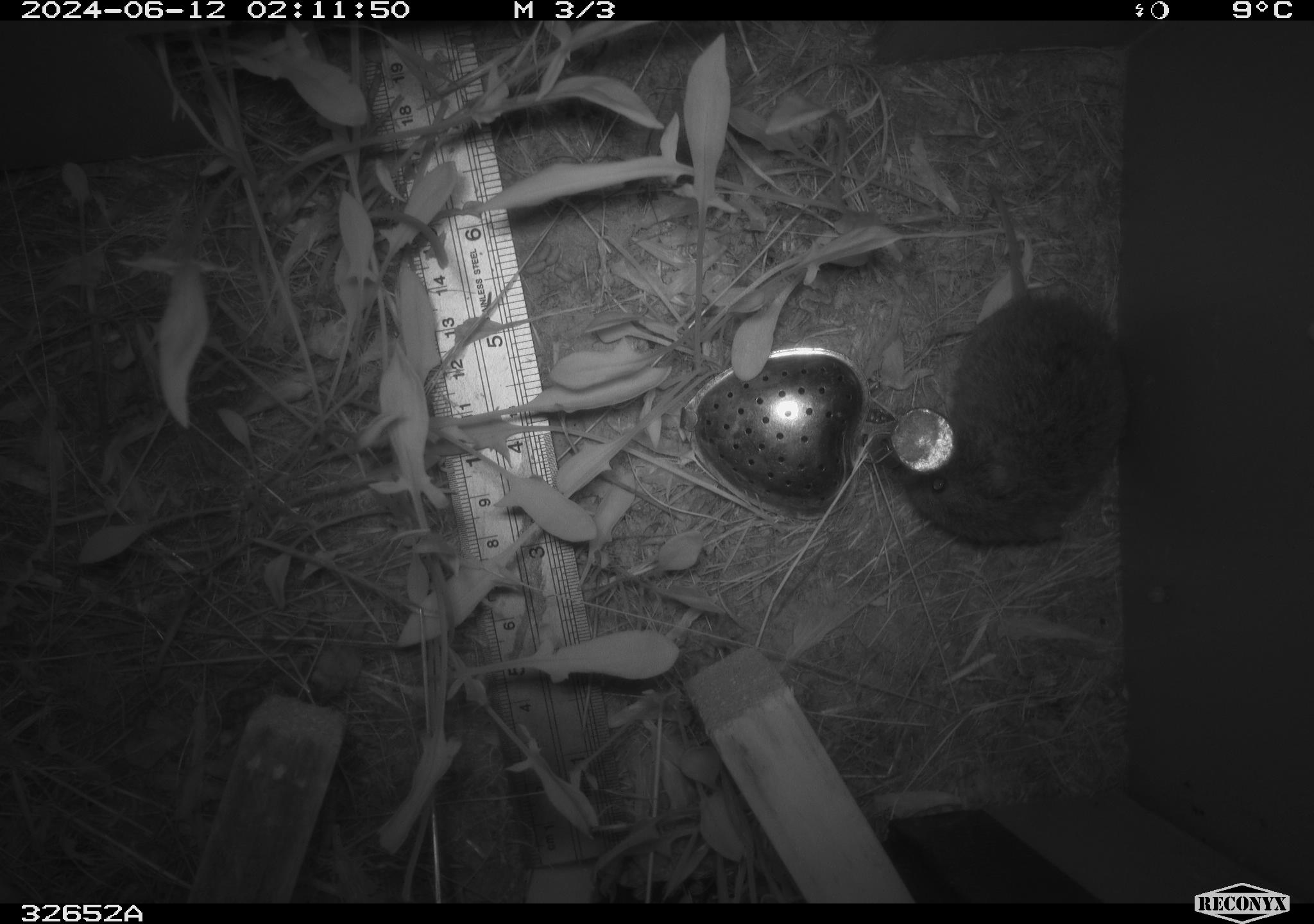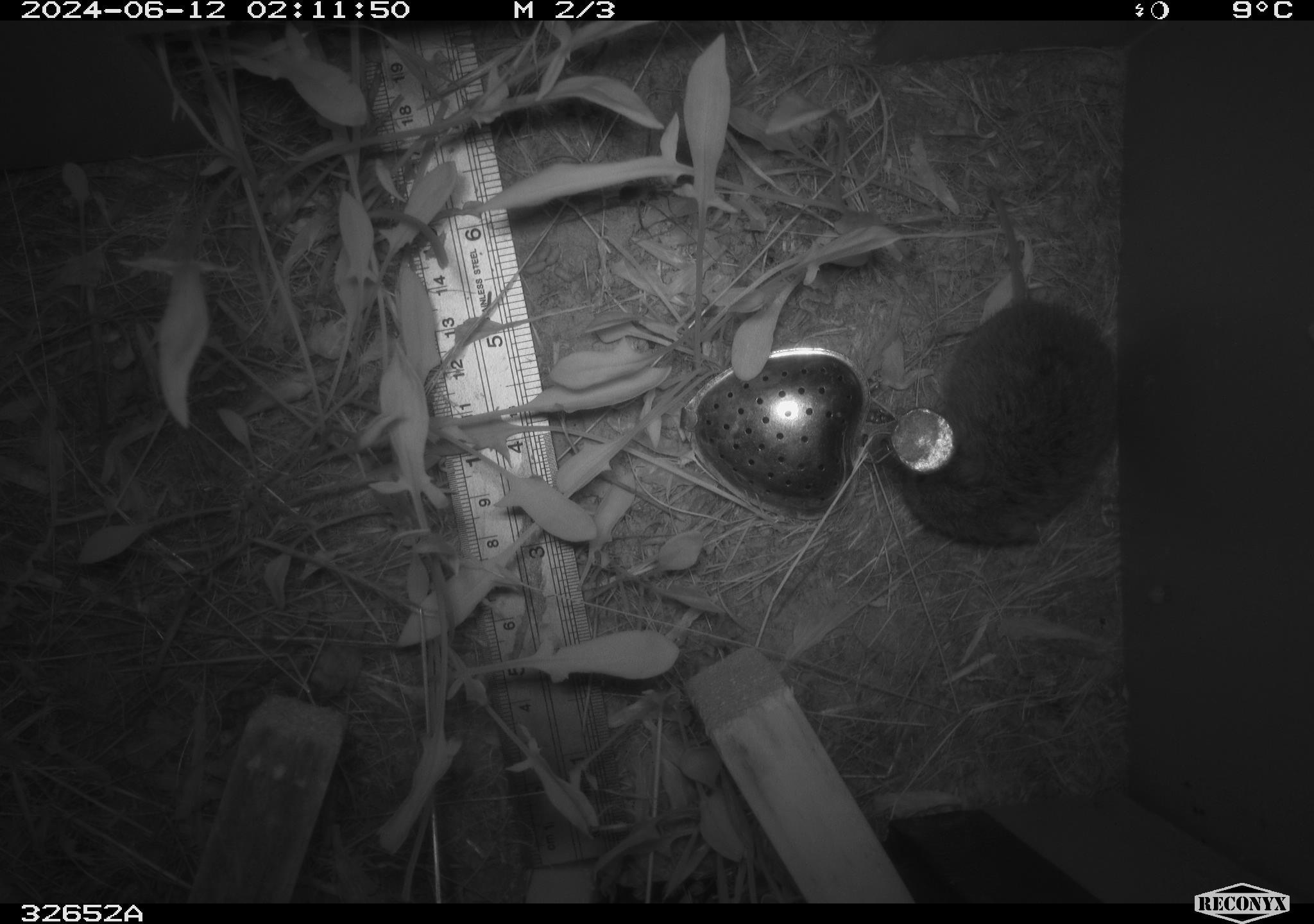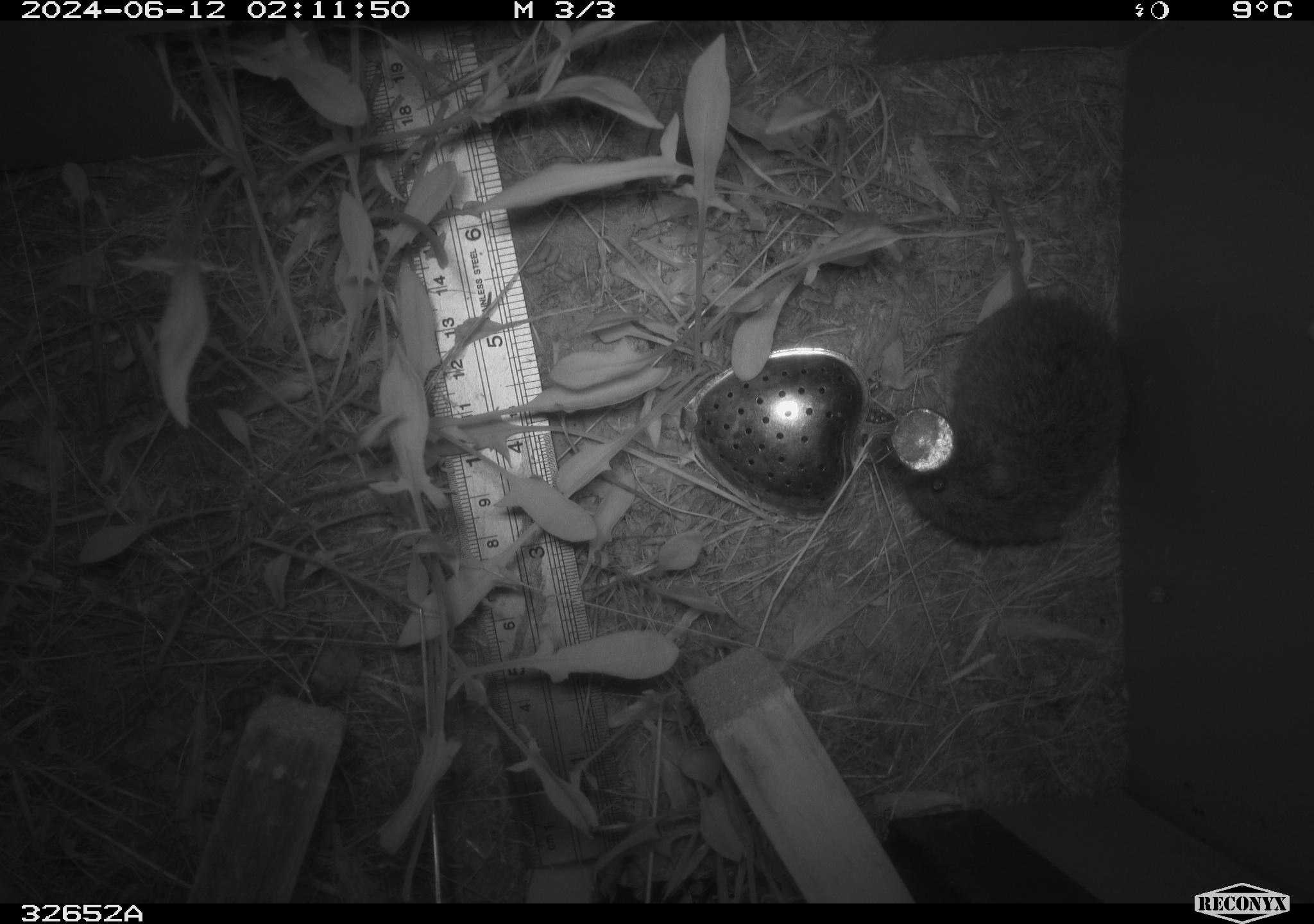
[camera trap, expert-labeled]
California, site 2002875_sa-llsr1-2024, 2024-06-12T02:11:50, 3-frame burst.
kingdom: Animalia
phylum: Chordata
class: Mammalia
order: Rodentia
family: Cricetidae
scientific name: Arvicolinae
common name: voles, lemmings, and muskrats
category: arvicolinae subfamily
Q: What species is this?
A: Arvicolinae subfamily (voles, lemmings, and muskrats) (Arvicolinae).